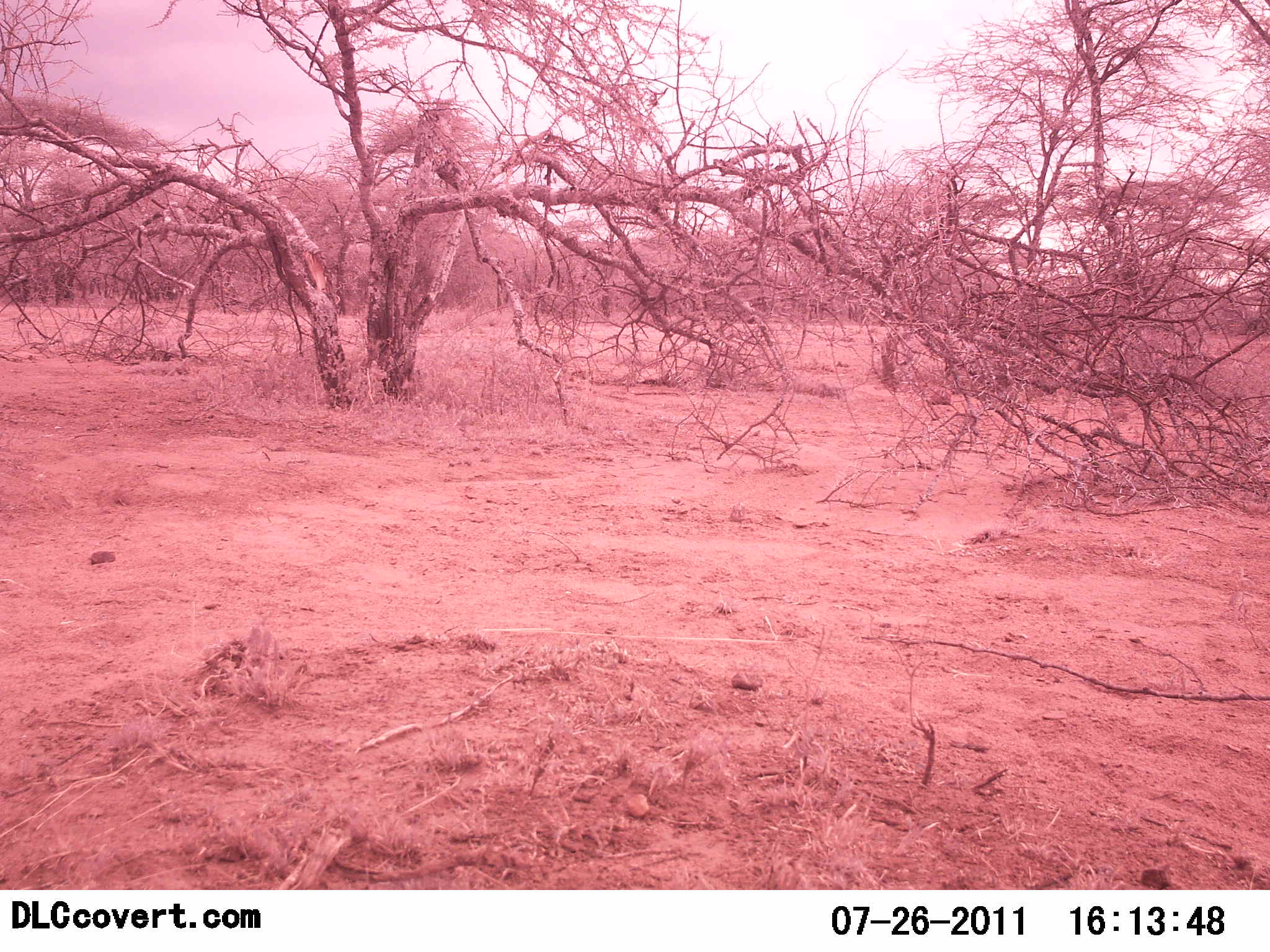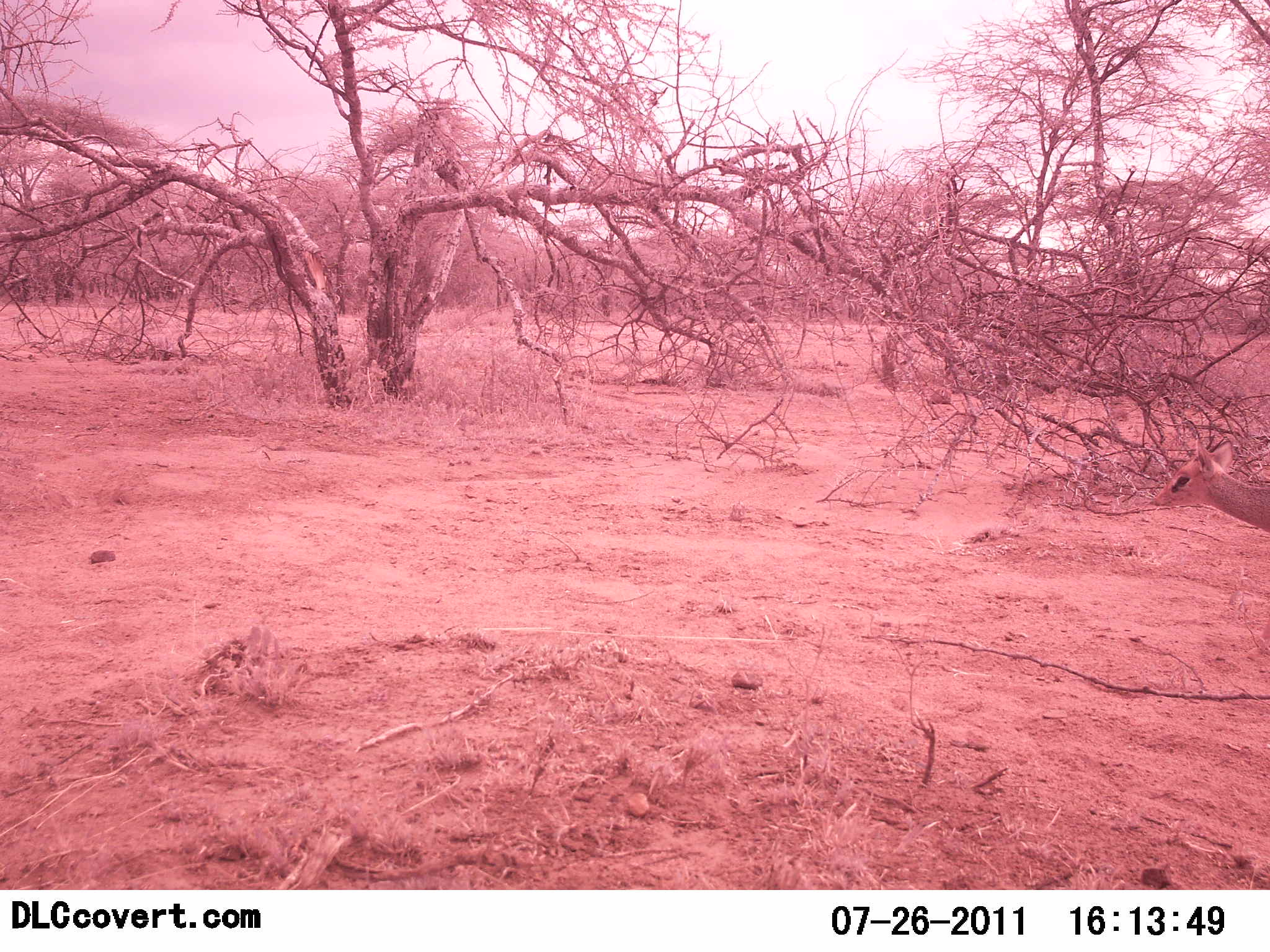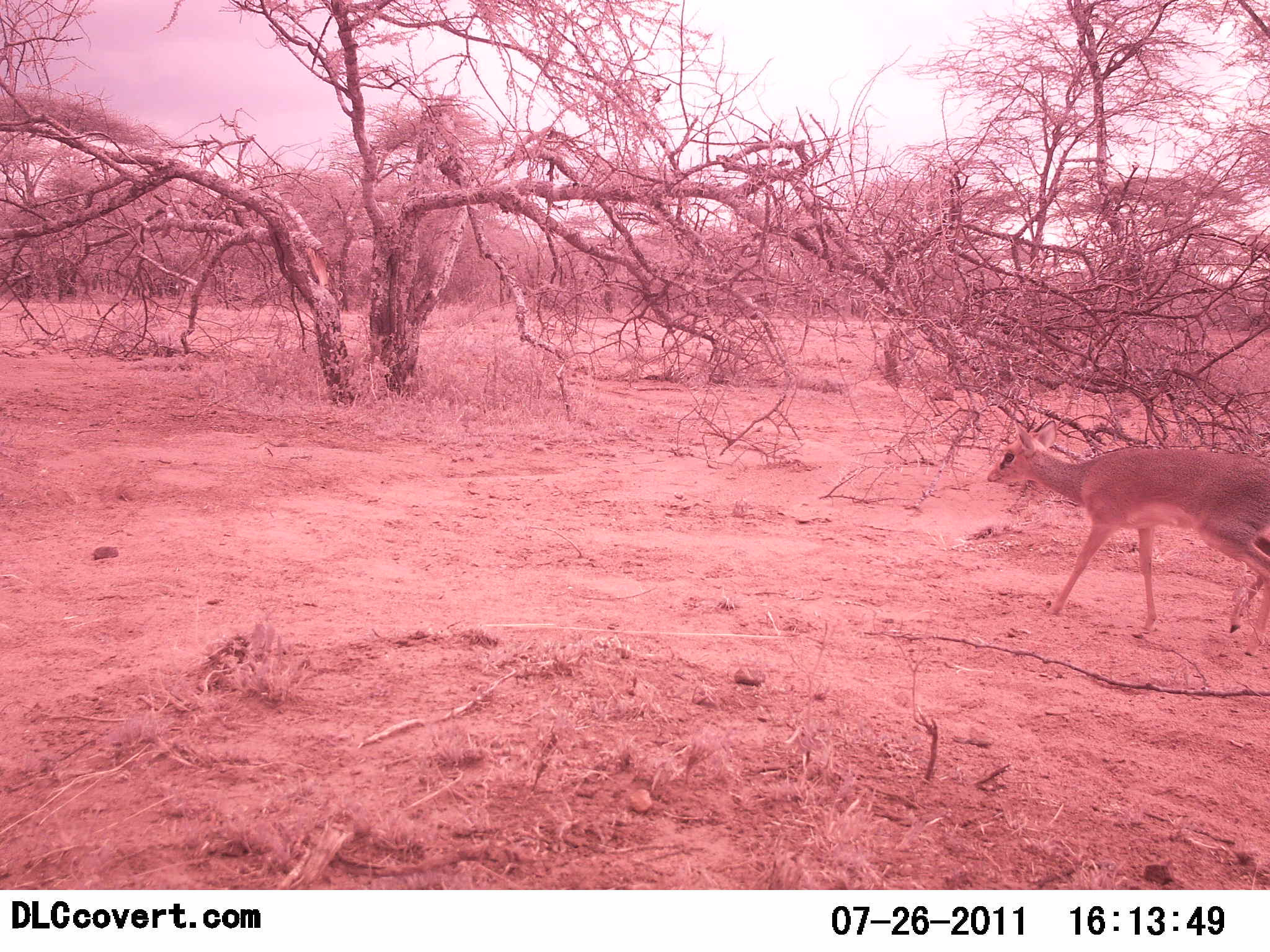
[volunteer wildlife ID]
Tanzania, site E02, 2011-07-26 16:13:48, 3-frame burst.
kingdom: Animalia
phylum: Chordata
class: Mammalia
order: Artiodactyla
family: Bovidae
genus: Madoqua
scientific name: Madoqua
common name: dikdik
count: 1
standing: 7%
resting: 0%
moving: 100%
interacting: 0%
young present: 0%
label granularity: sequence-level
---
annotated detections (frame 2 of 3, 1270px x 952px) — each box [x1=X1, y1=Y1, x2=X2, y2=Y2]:
animal: [x1=1144, y1=435, x2=1270, y2=537]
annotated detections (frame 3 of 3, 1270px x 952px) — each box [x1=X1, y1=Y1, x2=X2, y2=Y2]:
animal: [x1=983, y1=422, x2=1270, y2=642]